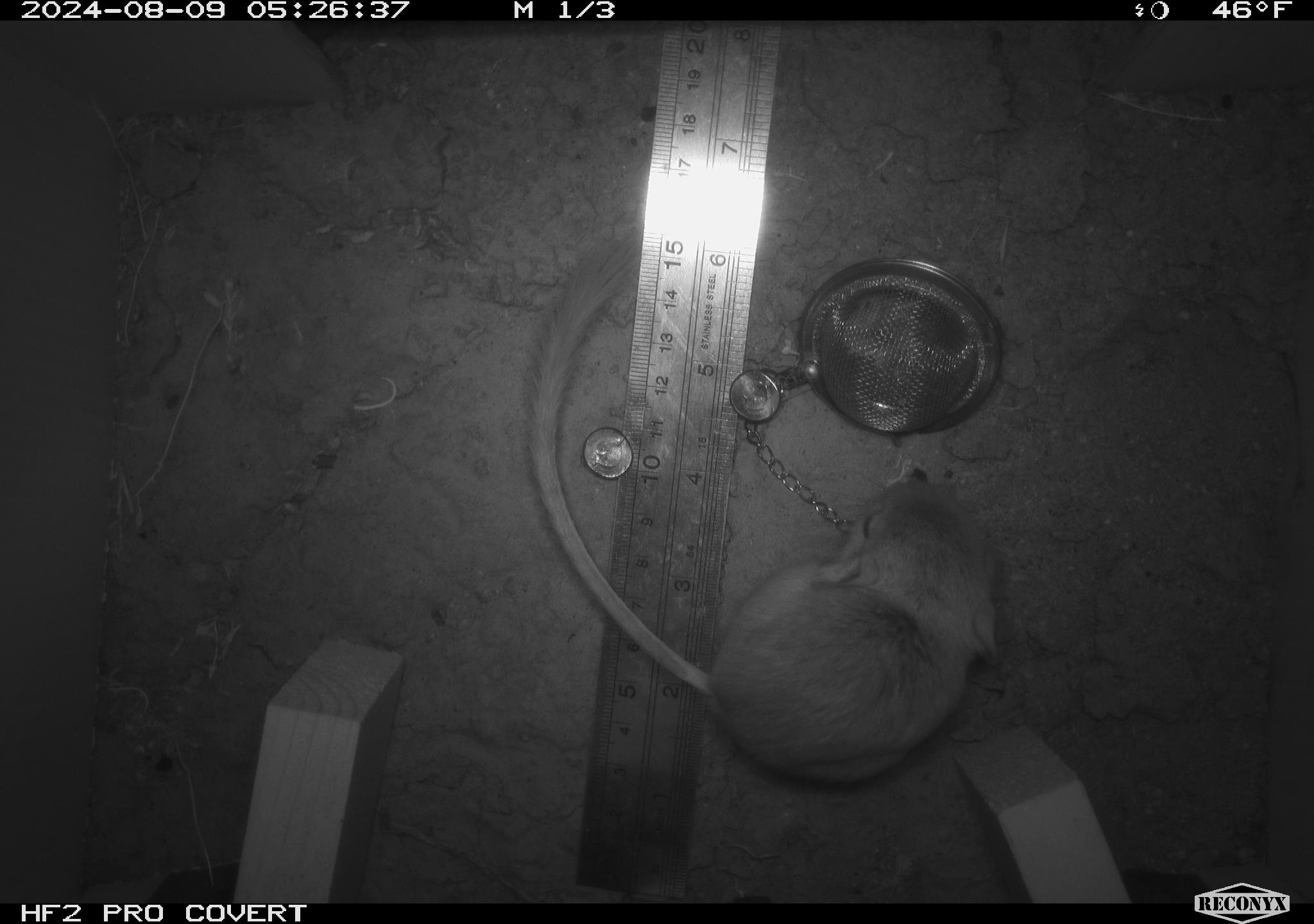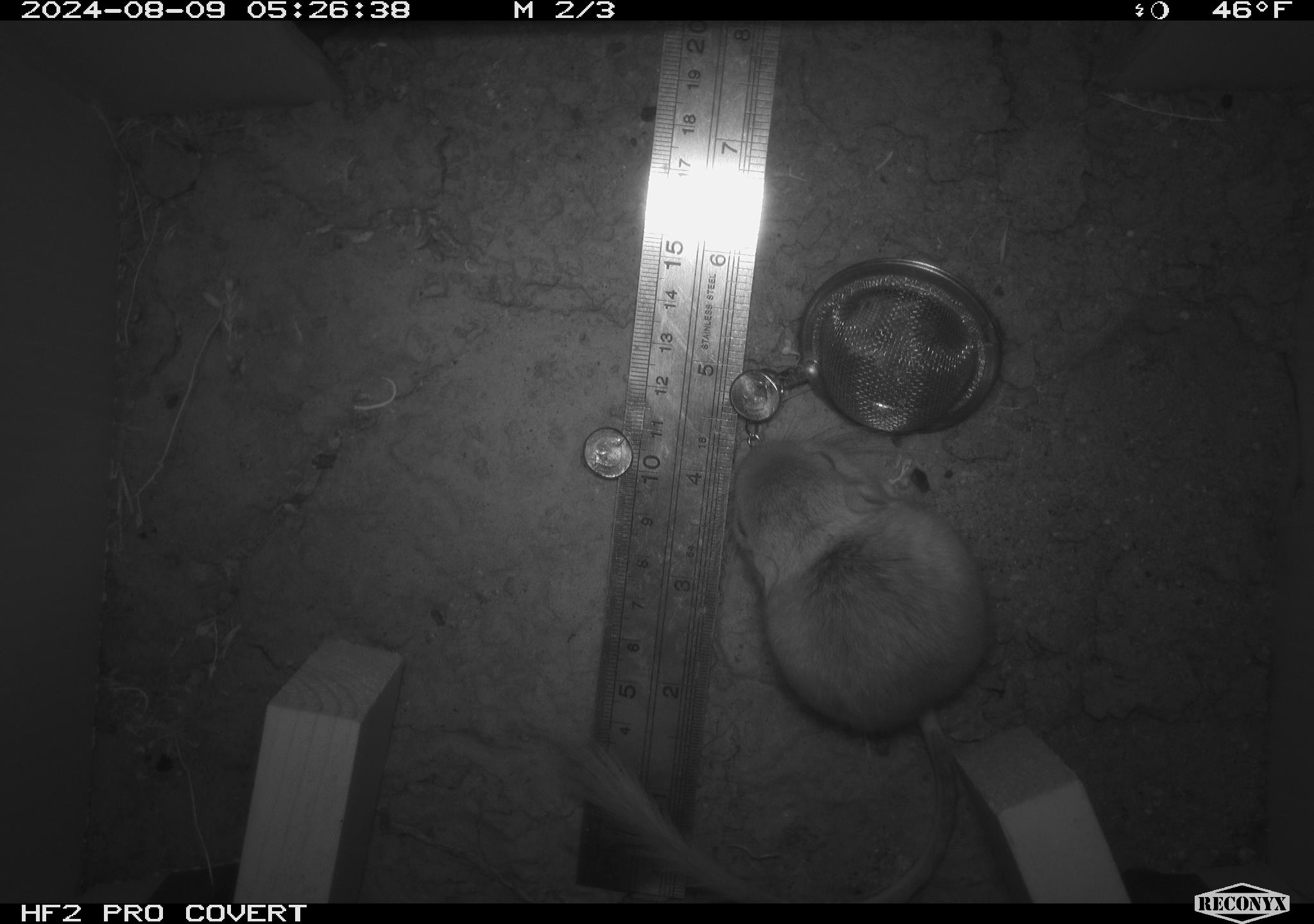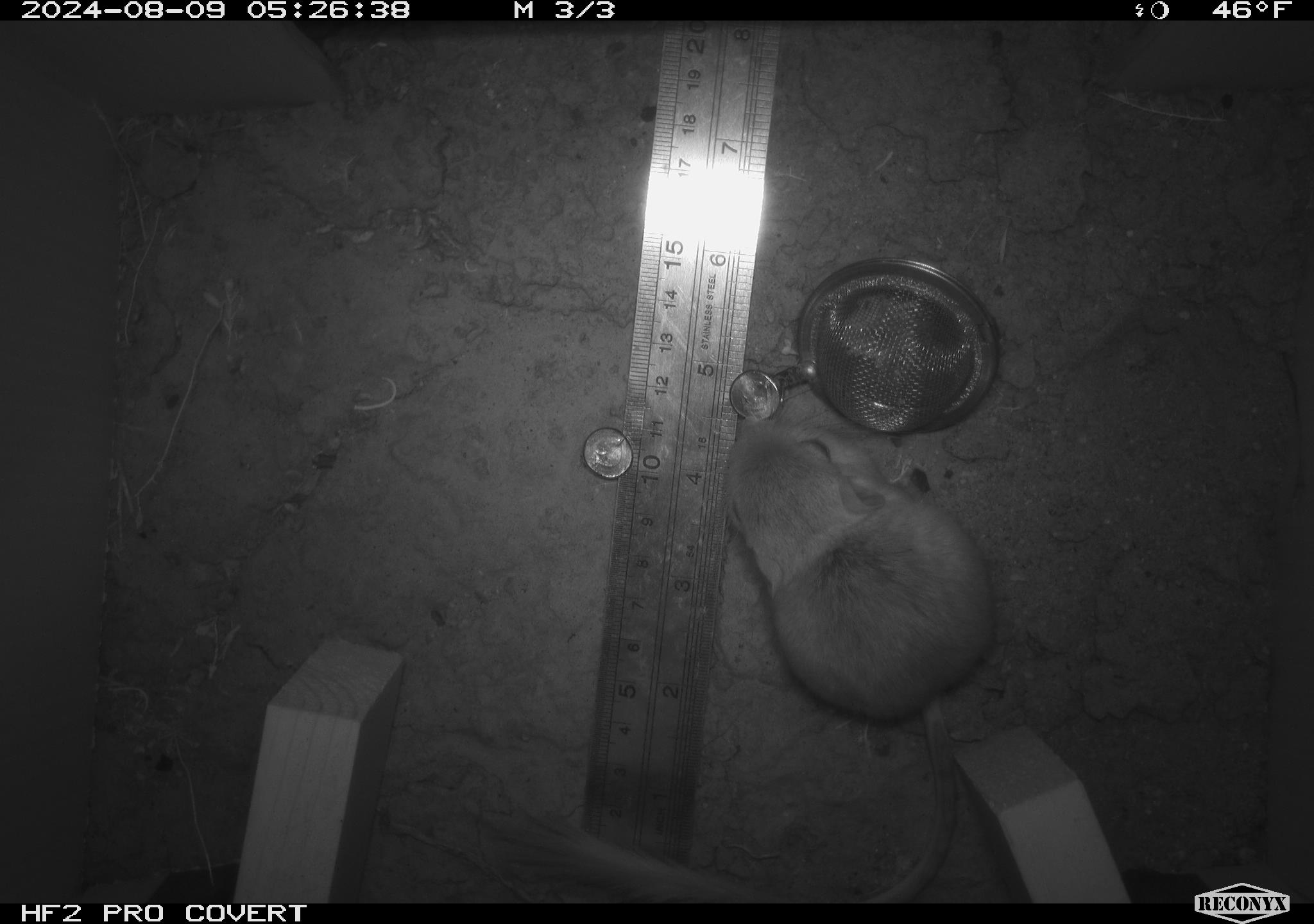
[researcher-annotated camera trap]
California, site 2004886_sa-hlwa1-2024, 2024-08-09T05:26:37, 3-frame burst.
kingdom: Animalia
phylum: Chordata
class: Mammalia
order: Rodentia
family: Heteromyidae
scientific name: Heteromyidae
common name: kangaroo rats and pocket mice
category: heteromyidae family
Heteromyidae family (kangaroo rats and pocket mice) (Heteromyidae).